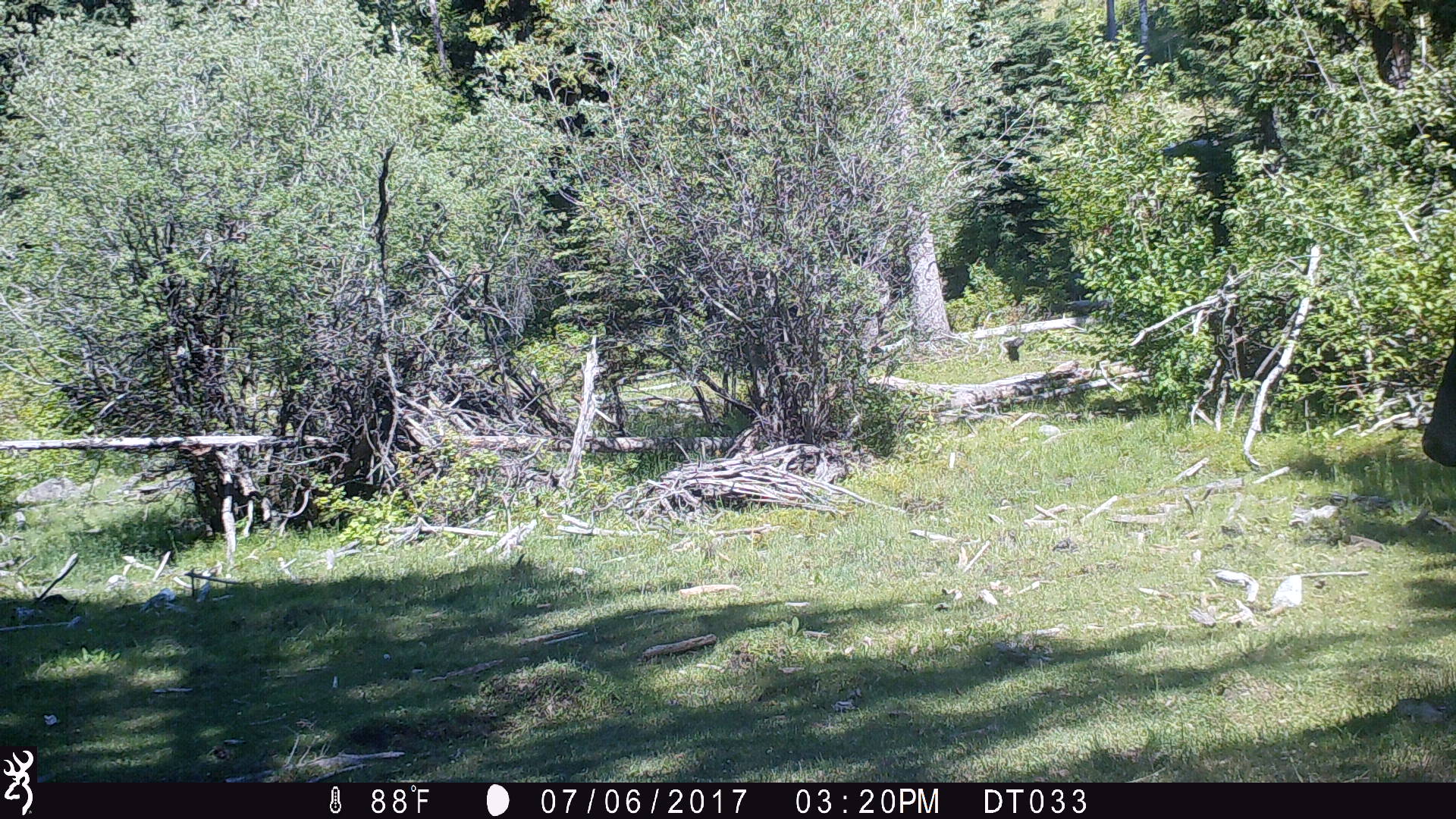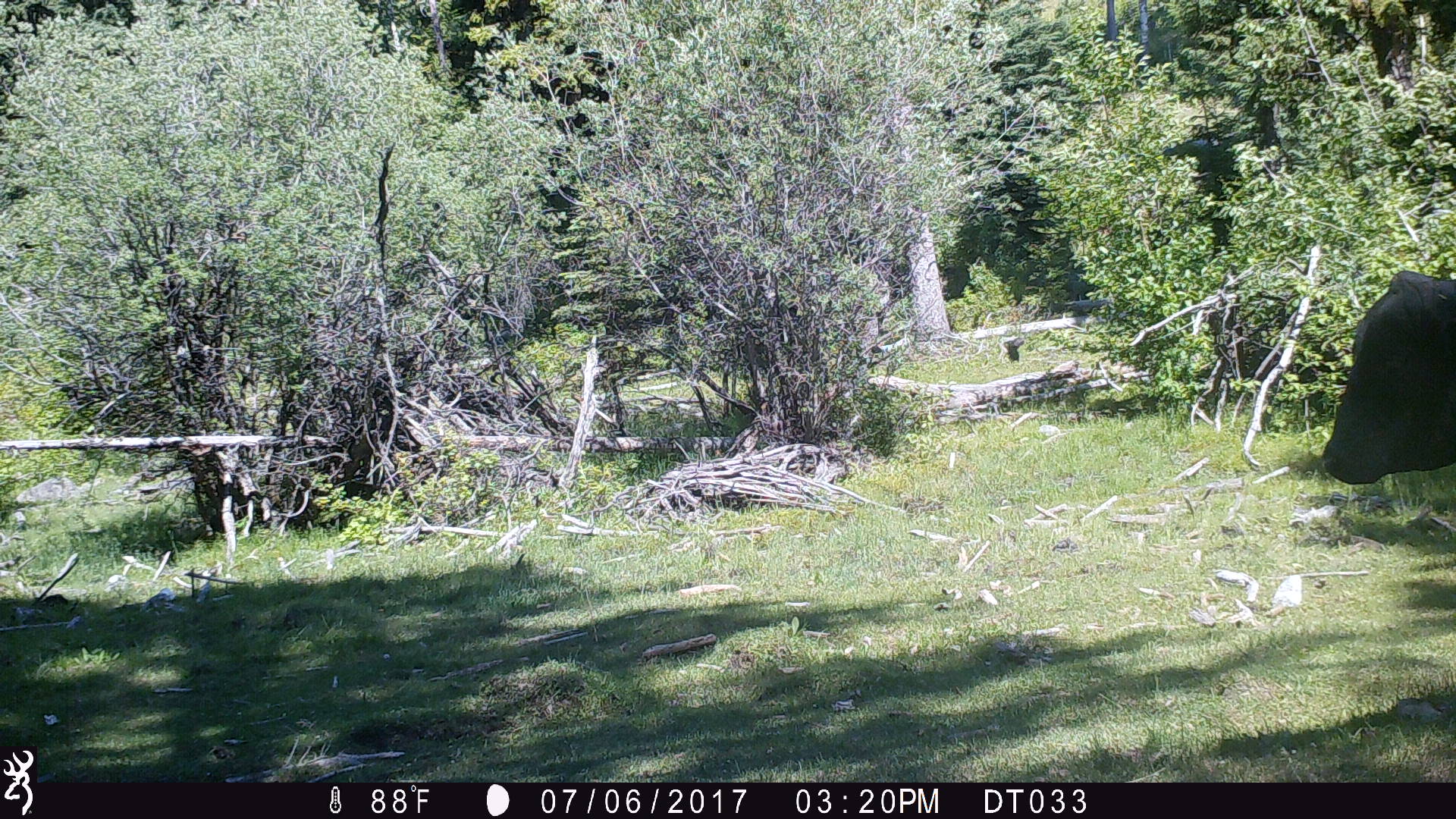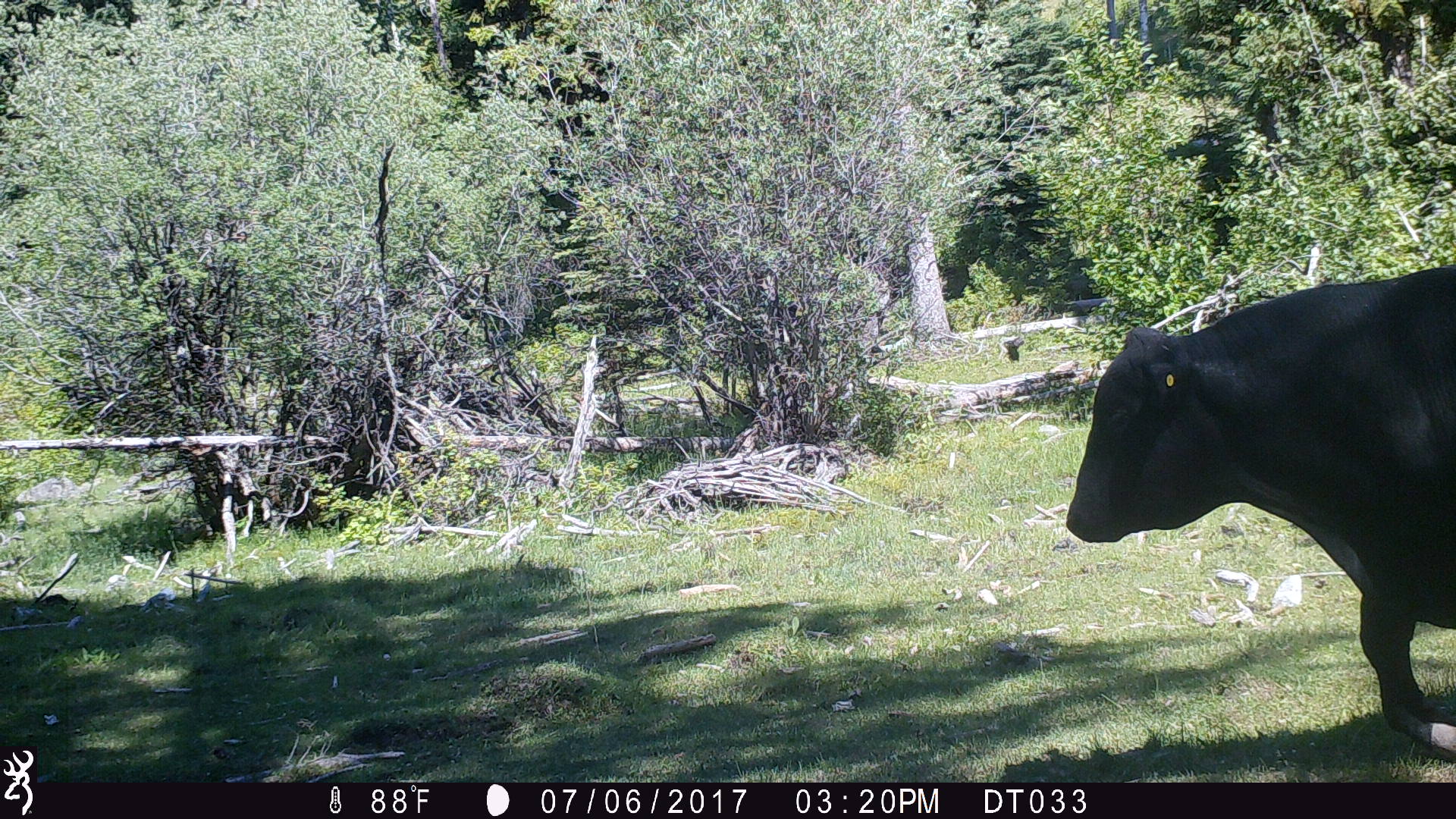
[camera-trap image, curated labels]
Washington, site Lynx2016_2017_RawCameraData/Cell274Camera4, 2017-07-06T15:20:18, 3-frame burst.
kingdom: Animalia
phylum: Chordata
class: Mammalia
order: Artiodactyla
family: Bovidae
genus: Bos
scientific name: Bos taurus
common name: domestic cattle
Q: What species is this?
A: Domestic cattle (Bos taurus).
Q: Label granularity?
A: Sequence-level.